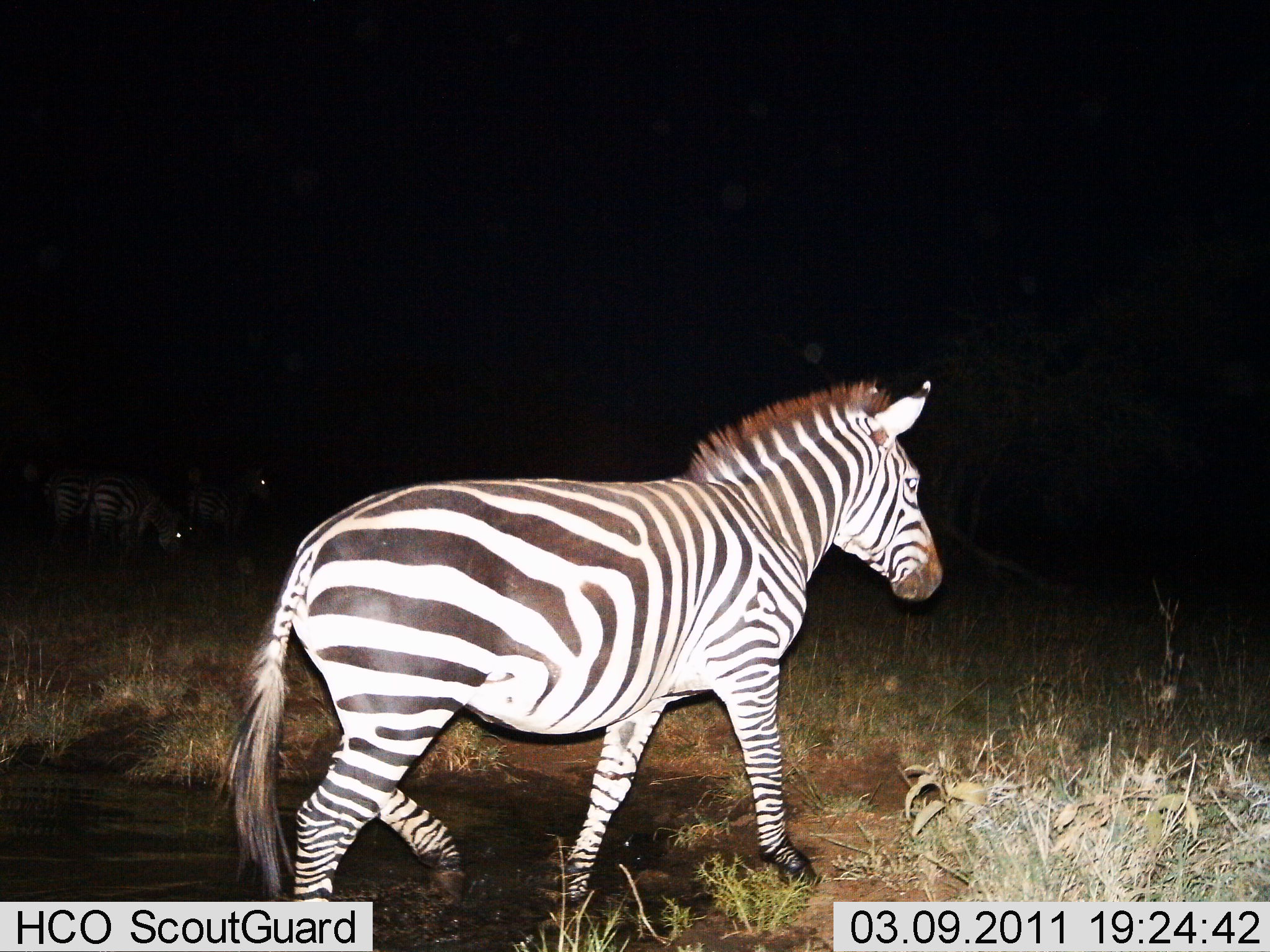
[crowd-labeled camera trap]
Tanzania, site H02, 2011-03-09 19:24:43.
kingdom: Animalia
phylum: Chordata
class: Mammalia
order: Perissodactyla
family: Equidae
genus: Equus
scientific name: Equus quagga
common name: plains zebra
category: zebra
Zebra (plains zebra) (Equus quagga), count 3. Behavior (volunteer vote fractions): standing 29%, resting 0%, moving 86%, interacting 0%. Young present (vote fraction): 0%. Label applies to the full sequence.